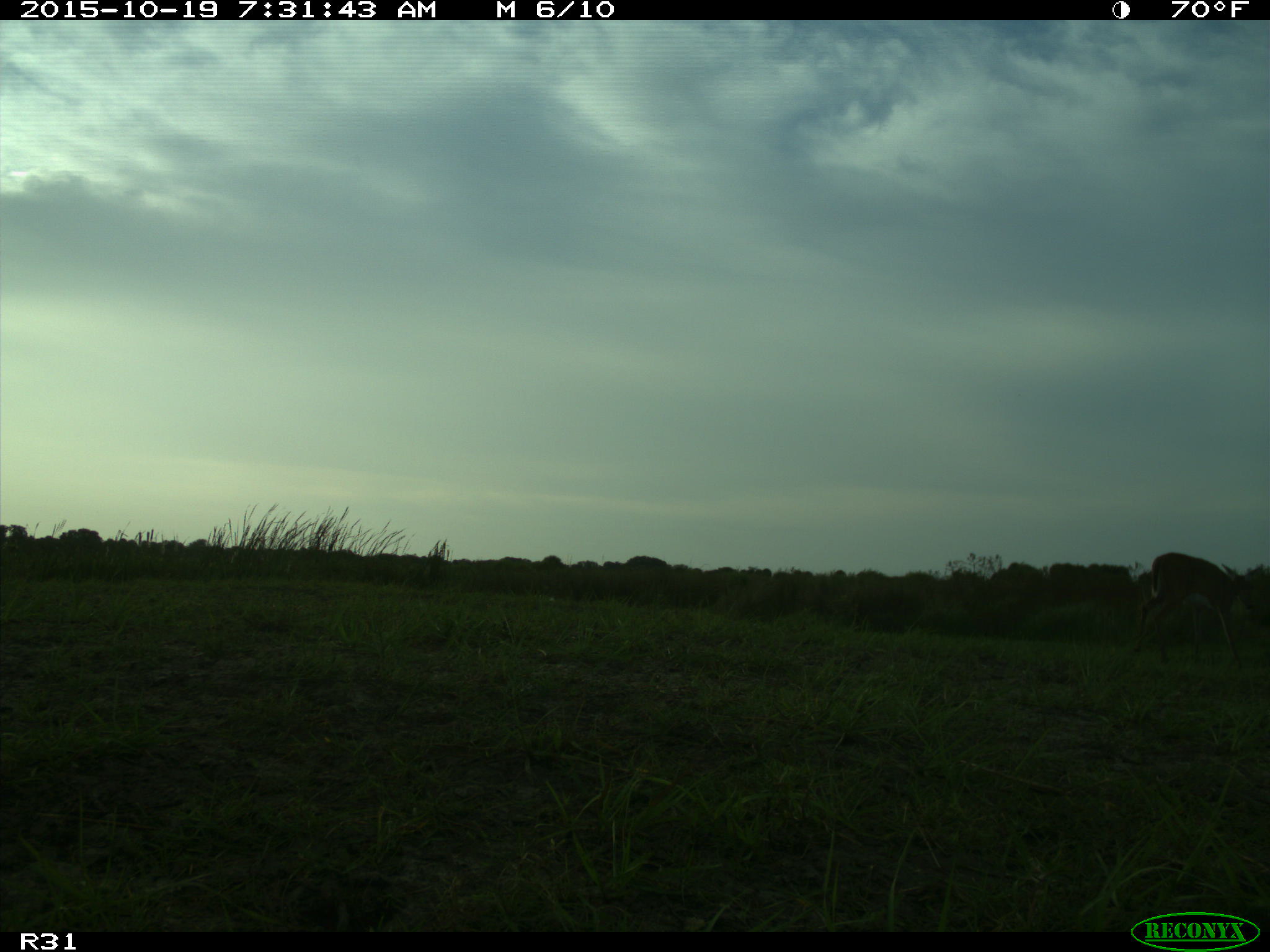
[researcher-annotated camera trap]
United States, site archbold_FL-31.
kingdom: Animalia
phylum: Chordata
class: Mammalia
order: Artiodactyla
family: Cervidae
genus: Odocoileus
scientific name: Odocoileus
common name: deer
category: unidentified deer